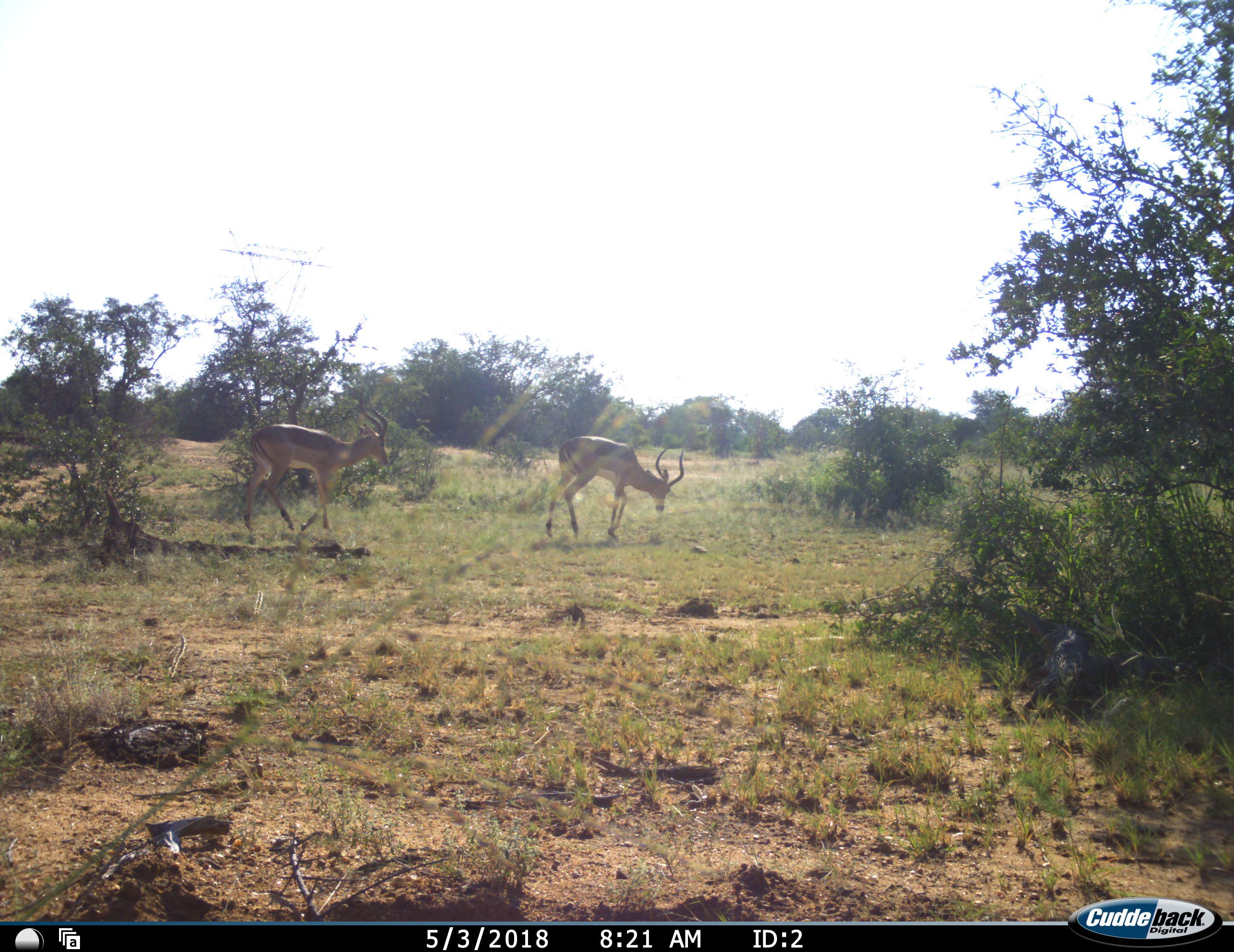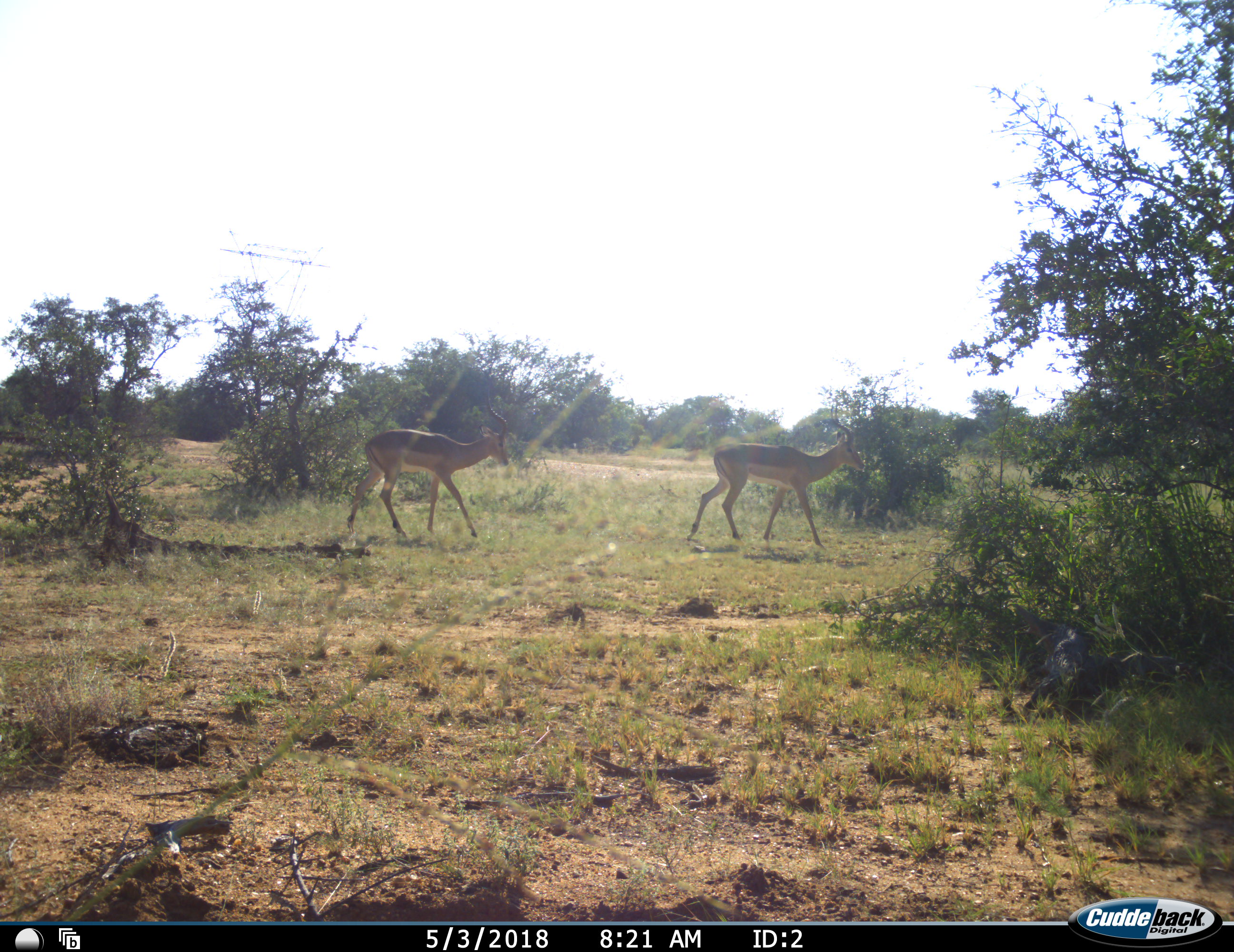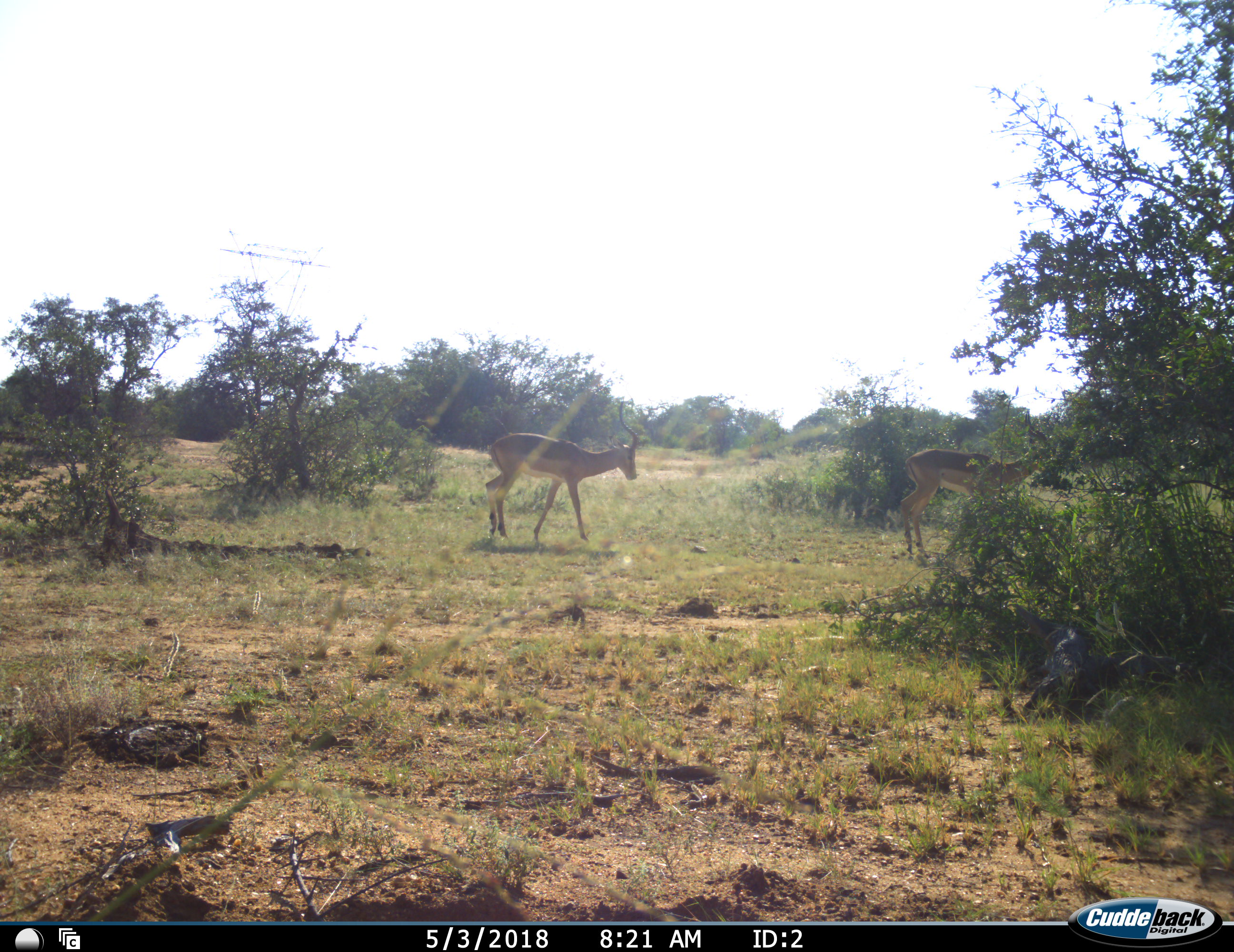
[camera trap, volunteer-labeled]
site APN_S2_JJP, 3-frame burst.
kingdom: Animalia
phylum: Chordata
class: Mammalia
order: Artiodactyla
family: Bovidae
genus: Aepyceros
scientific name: Aepyceros melampus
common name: impala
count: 2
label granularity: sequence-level